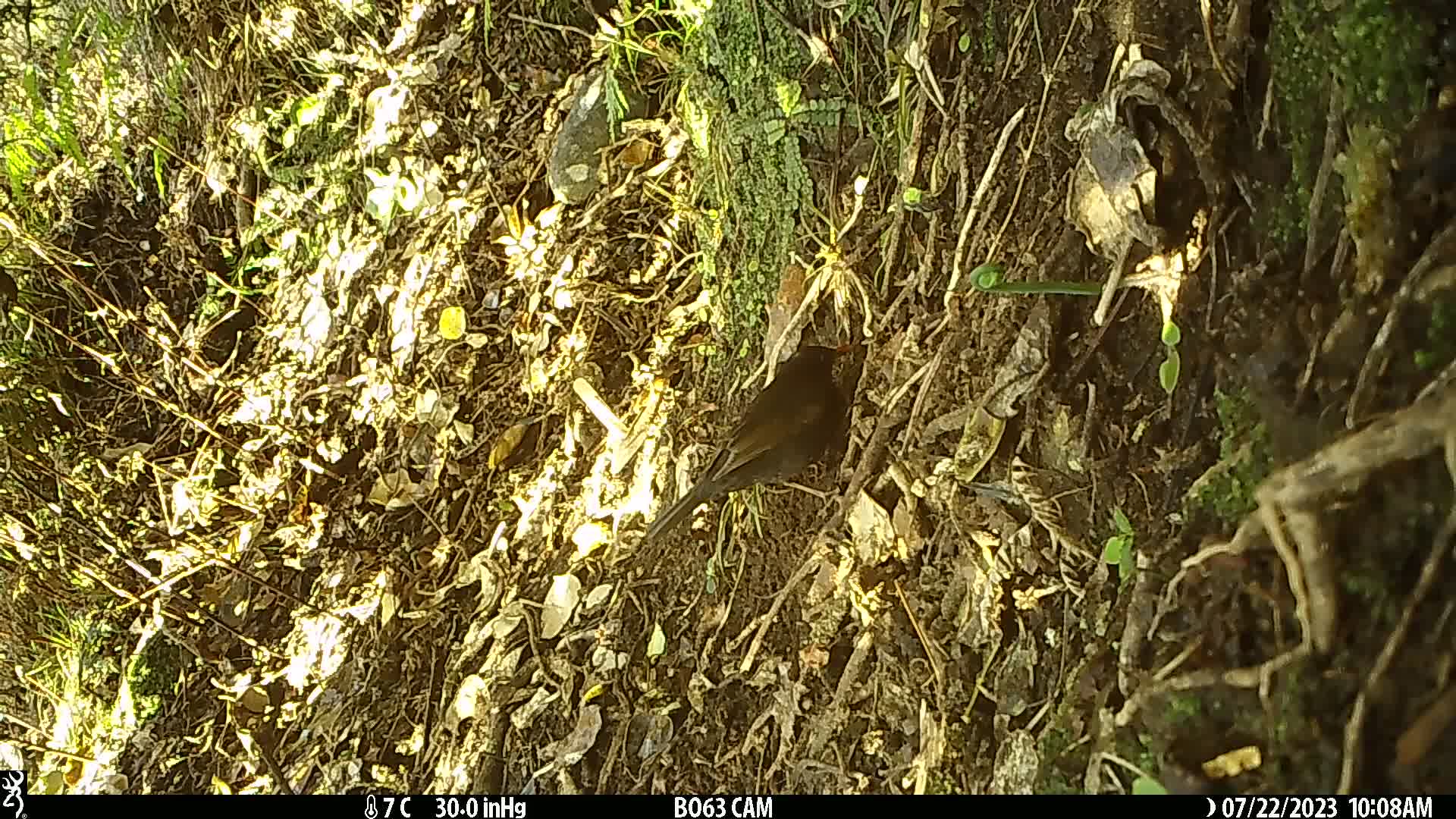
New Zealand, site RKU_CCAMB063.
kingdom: Animalia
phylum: Chordata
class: Aves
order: Passeriformes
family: Turdidae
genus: Turdus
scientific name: Turdus merula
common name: eurasian blackbird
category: blackbird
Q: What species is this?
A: Blackbird (eurasian blackbird) (Turdus merula).